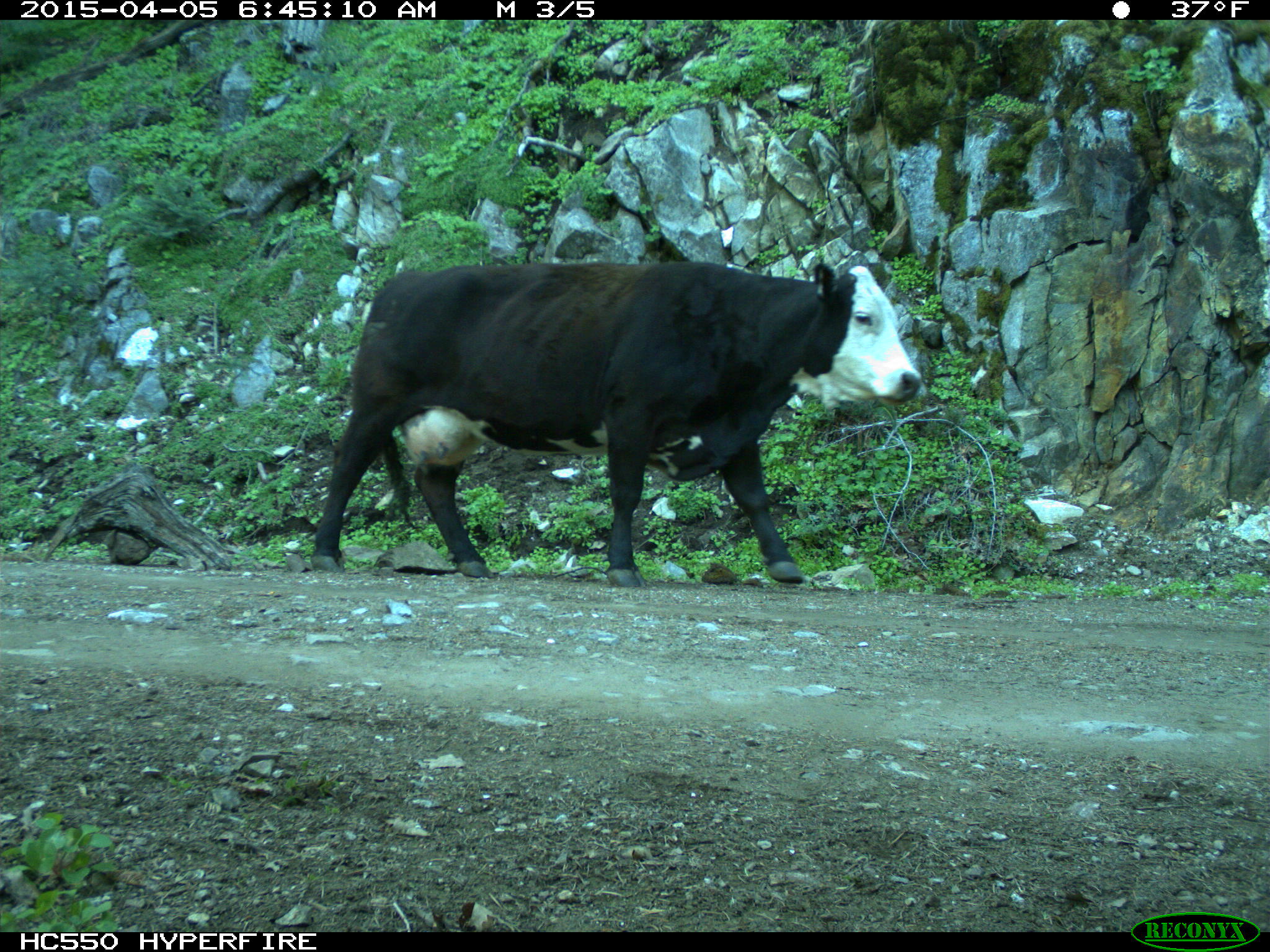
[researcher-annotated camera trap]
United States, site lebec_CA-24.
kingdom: Animalia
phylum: Chordata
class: Mammalia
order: Artiodactyla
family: Bovidae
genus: Bos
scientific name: Bos taurus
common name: domestic cow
Bos taurus (domestic cow).